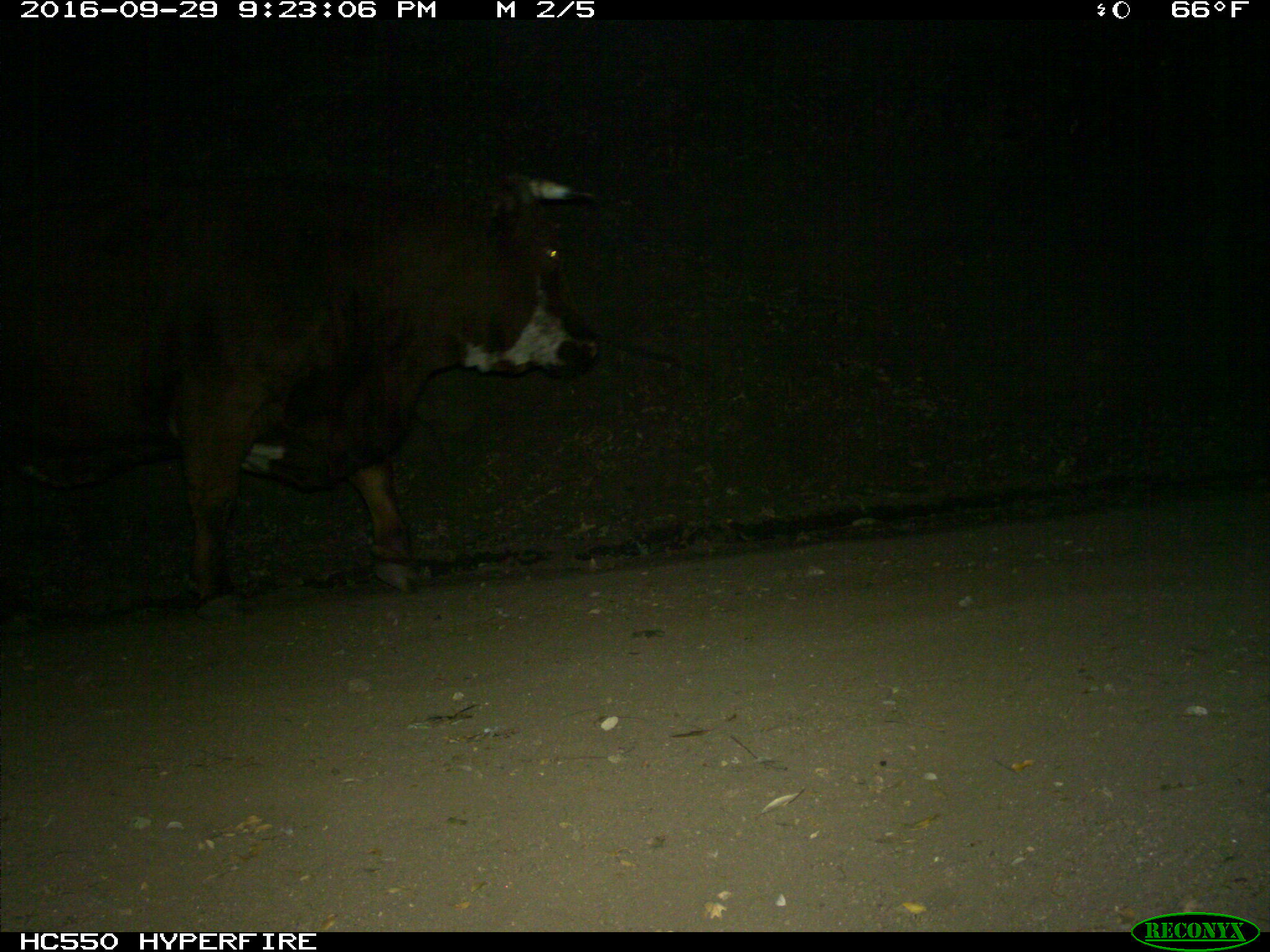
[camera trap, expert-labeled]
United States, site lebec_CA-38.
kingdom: Animalia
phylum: Chordata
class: Mammalia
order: Artiodactyla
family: Bovidae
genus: Bos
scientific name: Bos taurus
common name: domestic cow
Bos taurus (domestic cow).